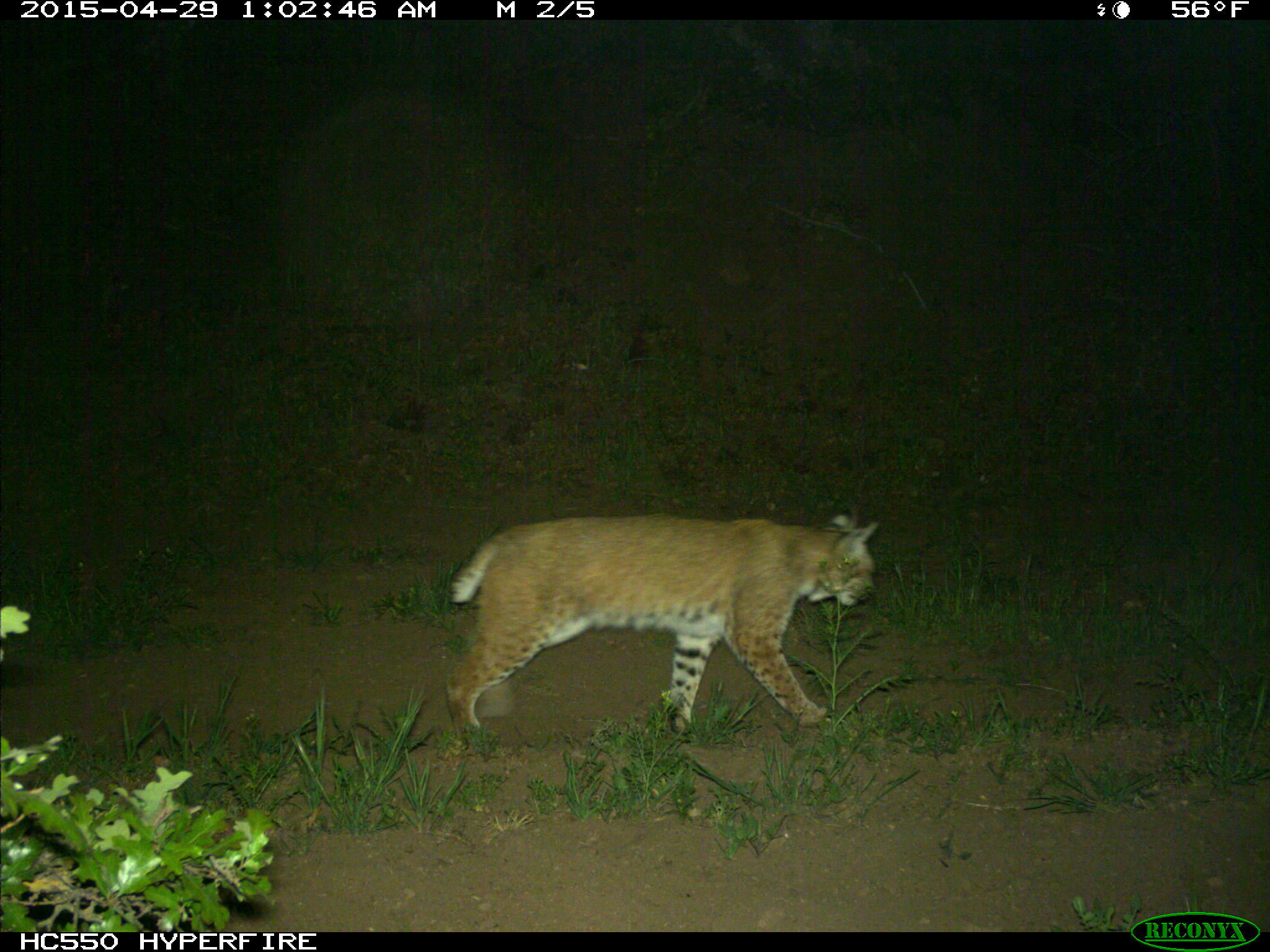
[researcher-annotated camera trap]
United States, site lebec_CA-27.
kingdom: Animalia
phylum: Chordata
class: Mammalia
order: Carnivora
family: Felidae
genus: Lynx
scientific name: Lynx rufus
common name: bobcat